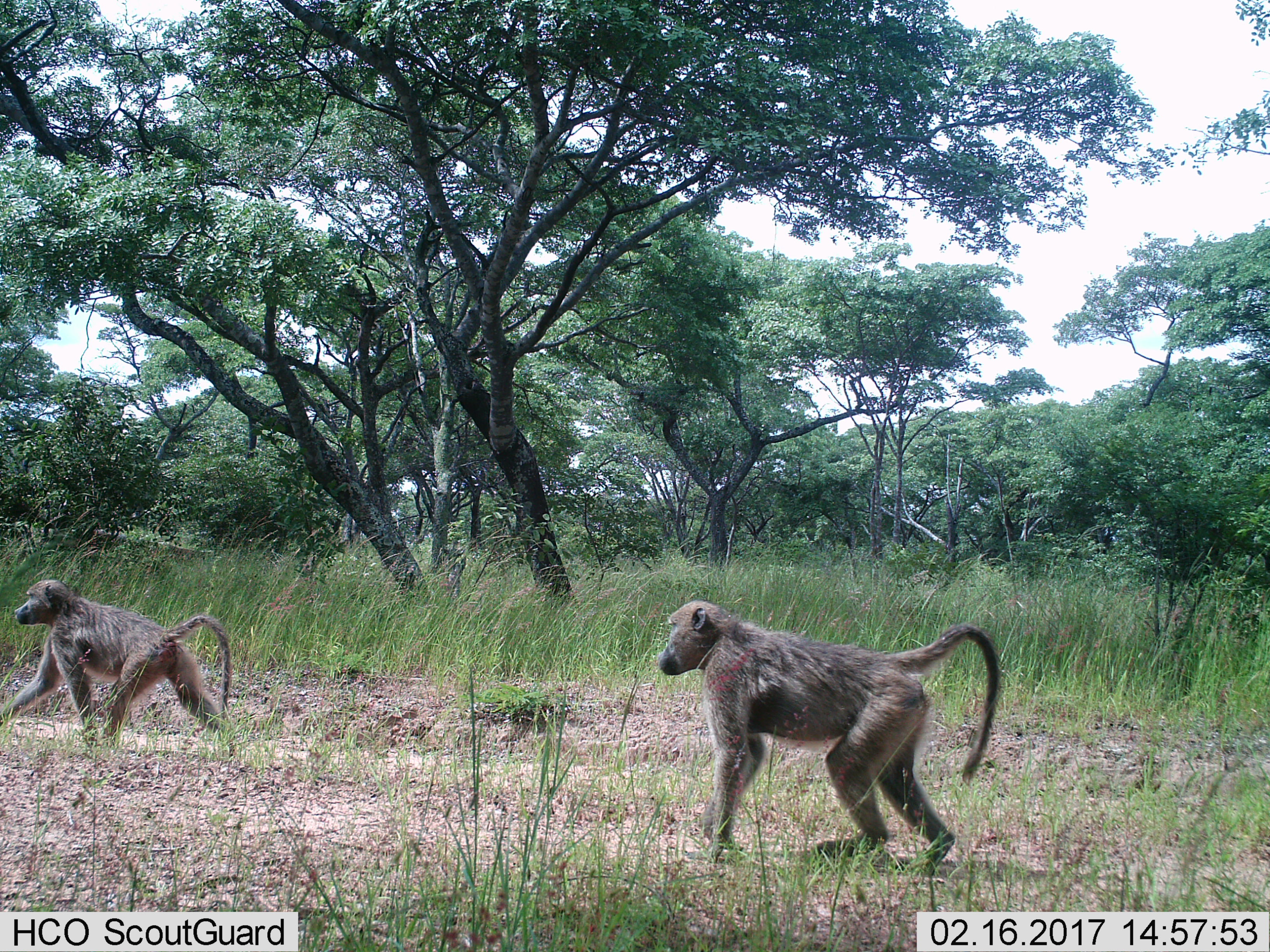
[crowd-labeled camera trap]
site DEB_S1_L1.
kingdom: Animalia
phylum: Chordata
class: Mammalia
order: Primates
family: Cercopithecidae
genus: Papio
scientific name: Papio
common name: baboon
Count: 2.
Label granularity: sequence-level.